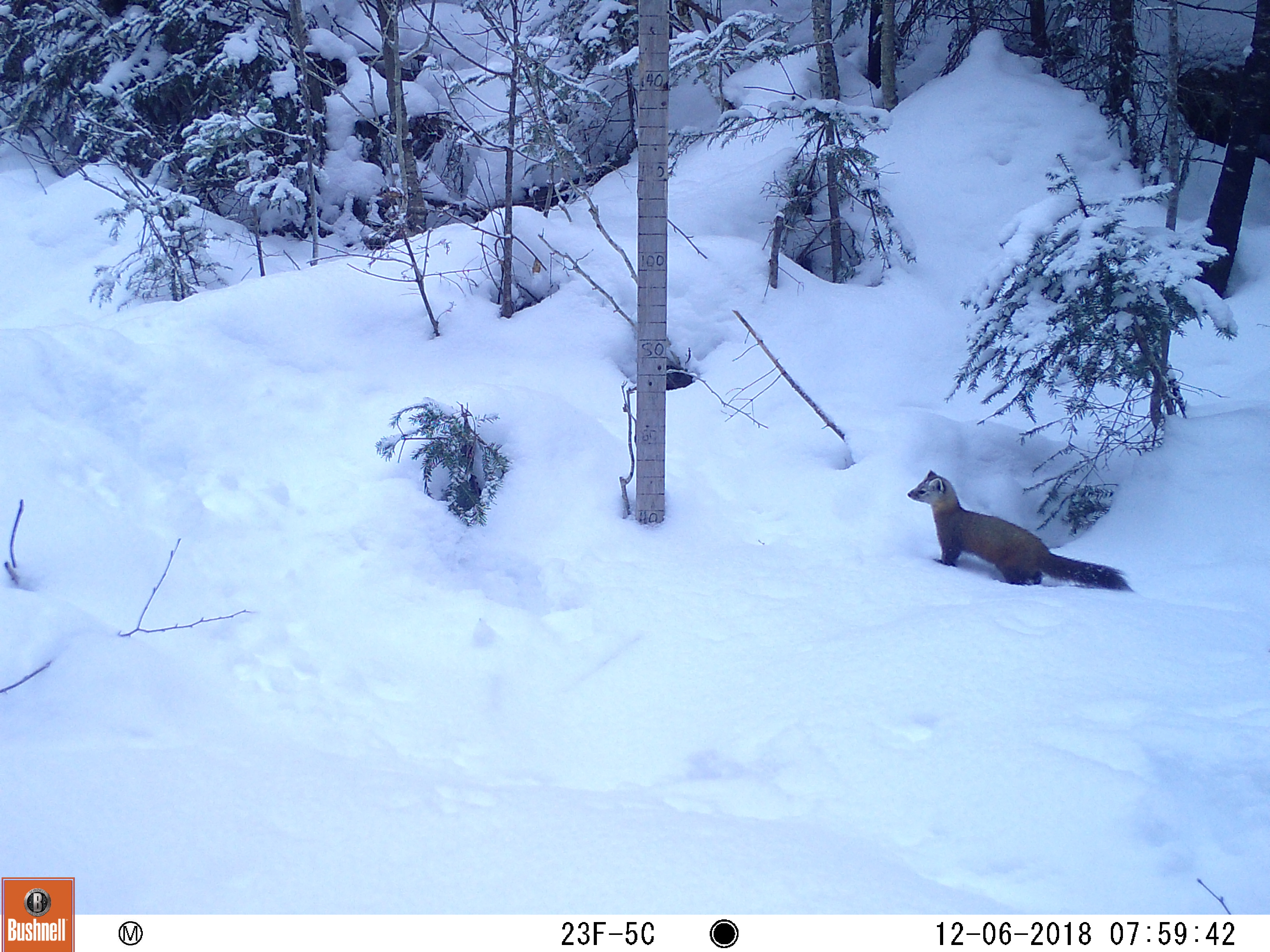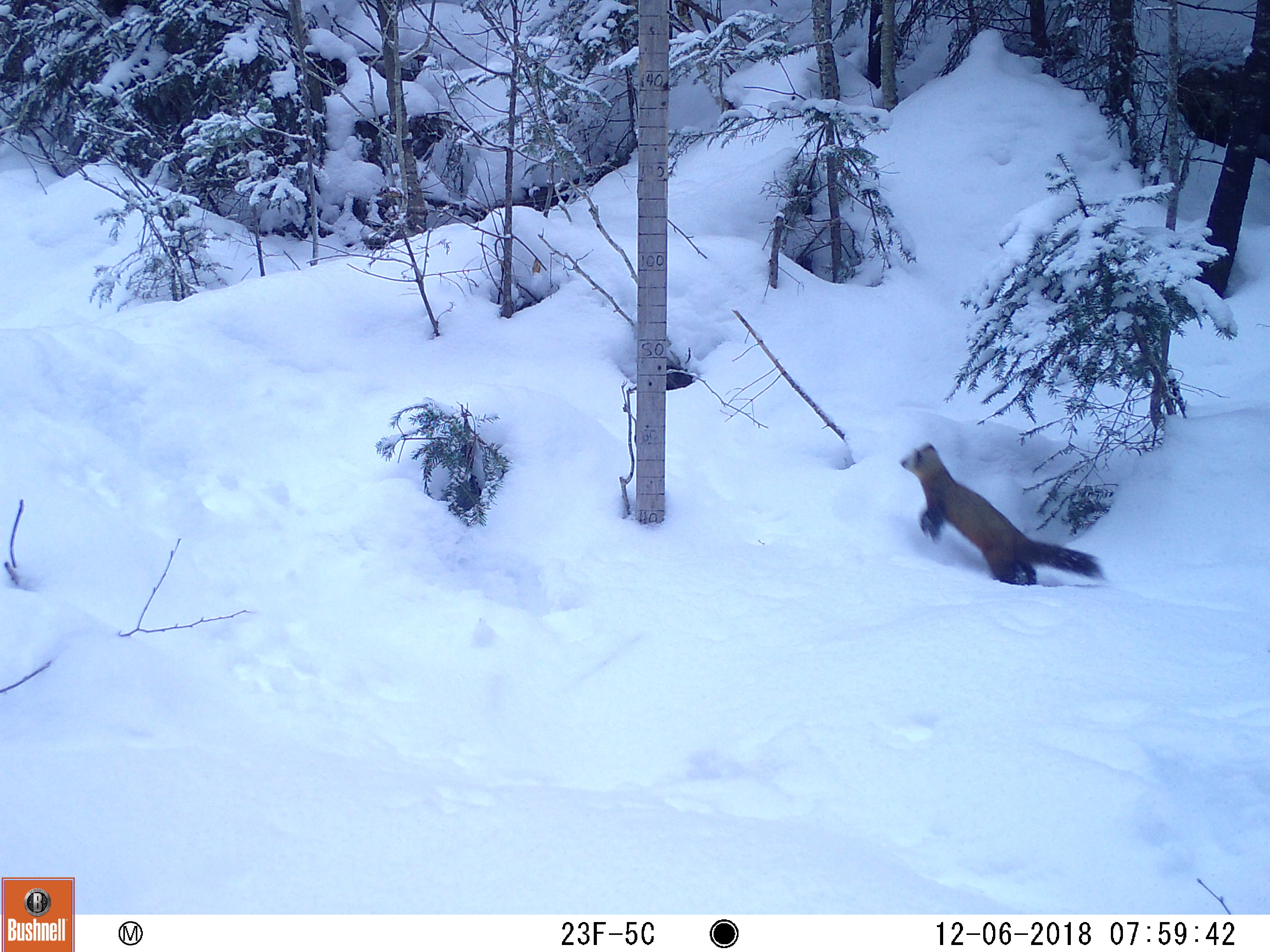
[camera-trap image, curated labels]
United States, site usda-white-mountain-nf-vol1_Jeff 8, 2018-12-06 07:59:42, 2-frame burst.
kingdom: Animalia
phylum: Chordata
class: Mammalia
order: Carnivora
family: Mustelidae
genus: Martes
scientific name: Martes americana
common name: american marten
American marten (Martes americana).